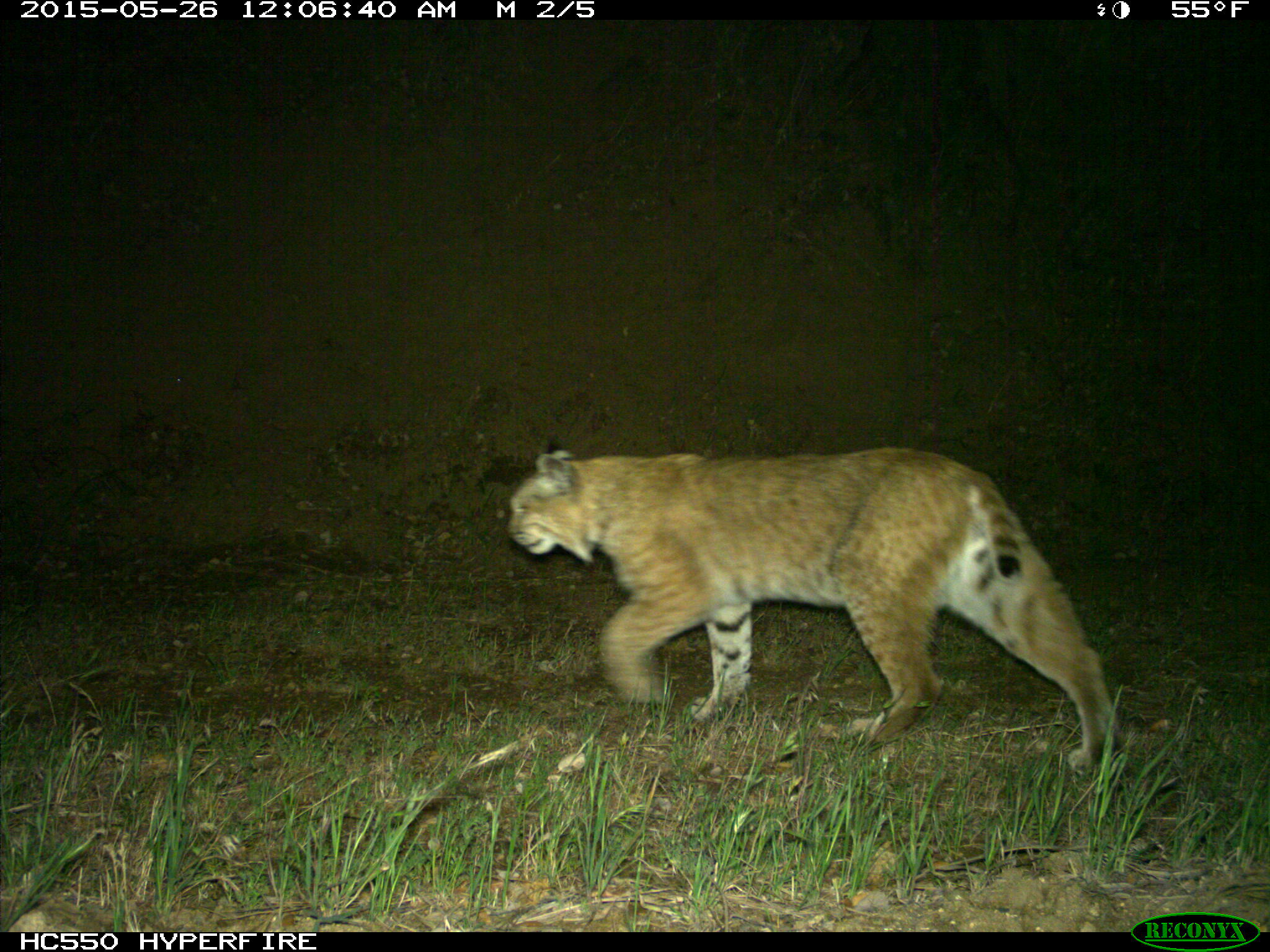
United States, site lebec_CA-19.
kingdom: Animalia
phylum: Chordata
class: Mammalia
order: Carnivora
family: Felidae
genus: Lynx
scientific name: Lynx rufus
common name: bobcat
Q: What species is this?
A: Lynx rufus (bobcat).